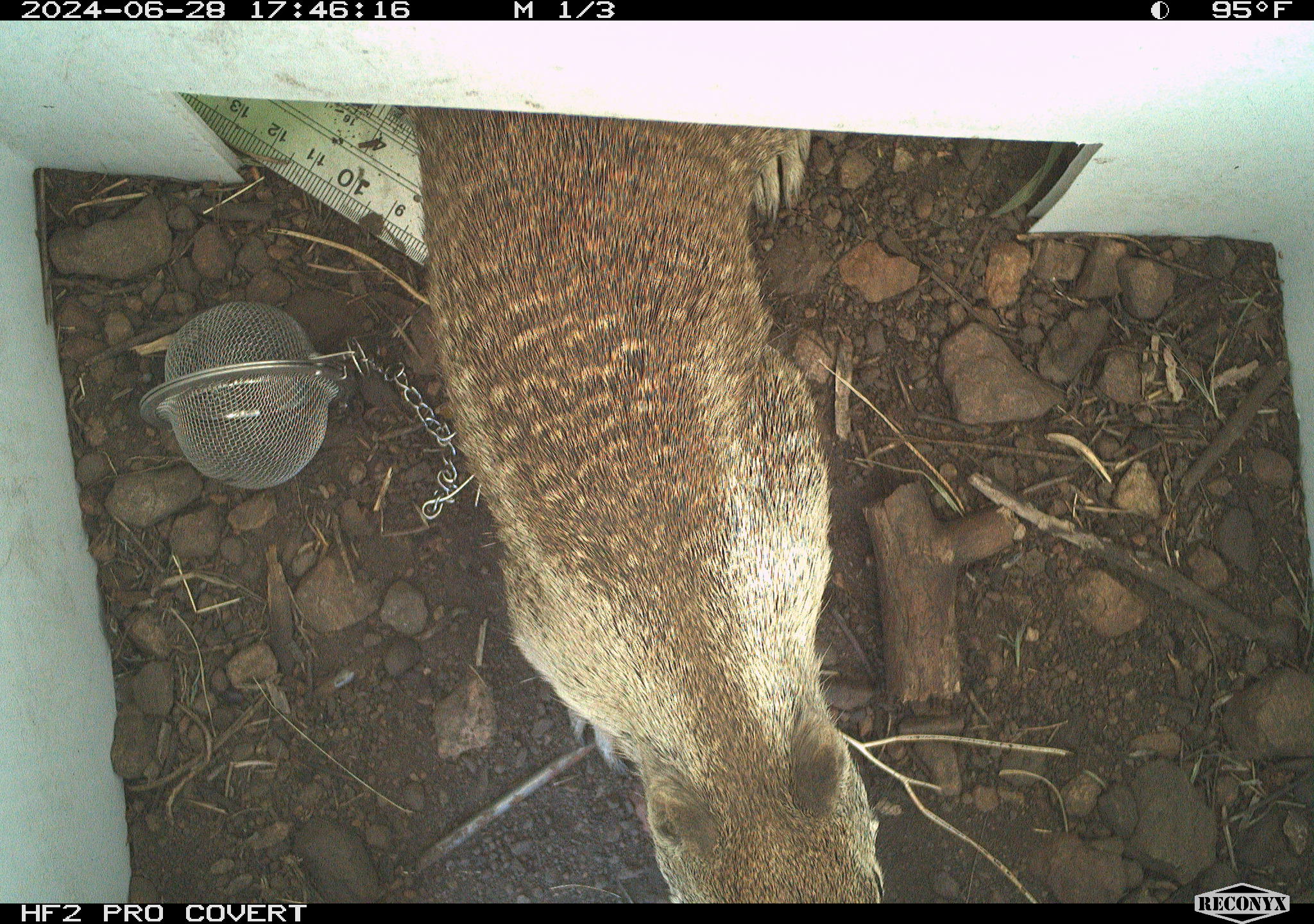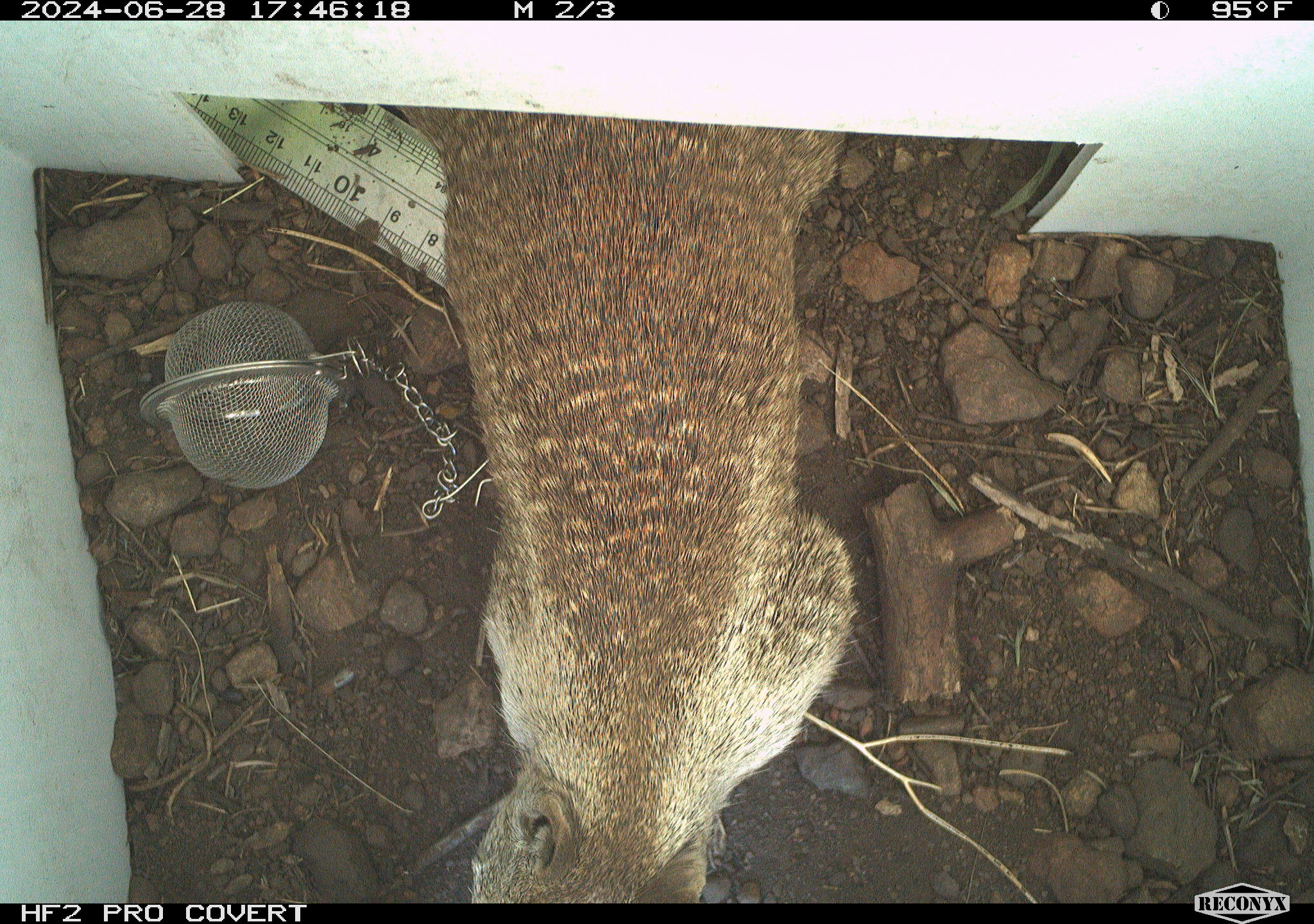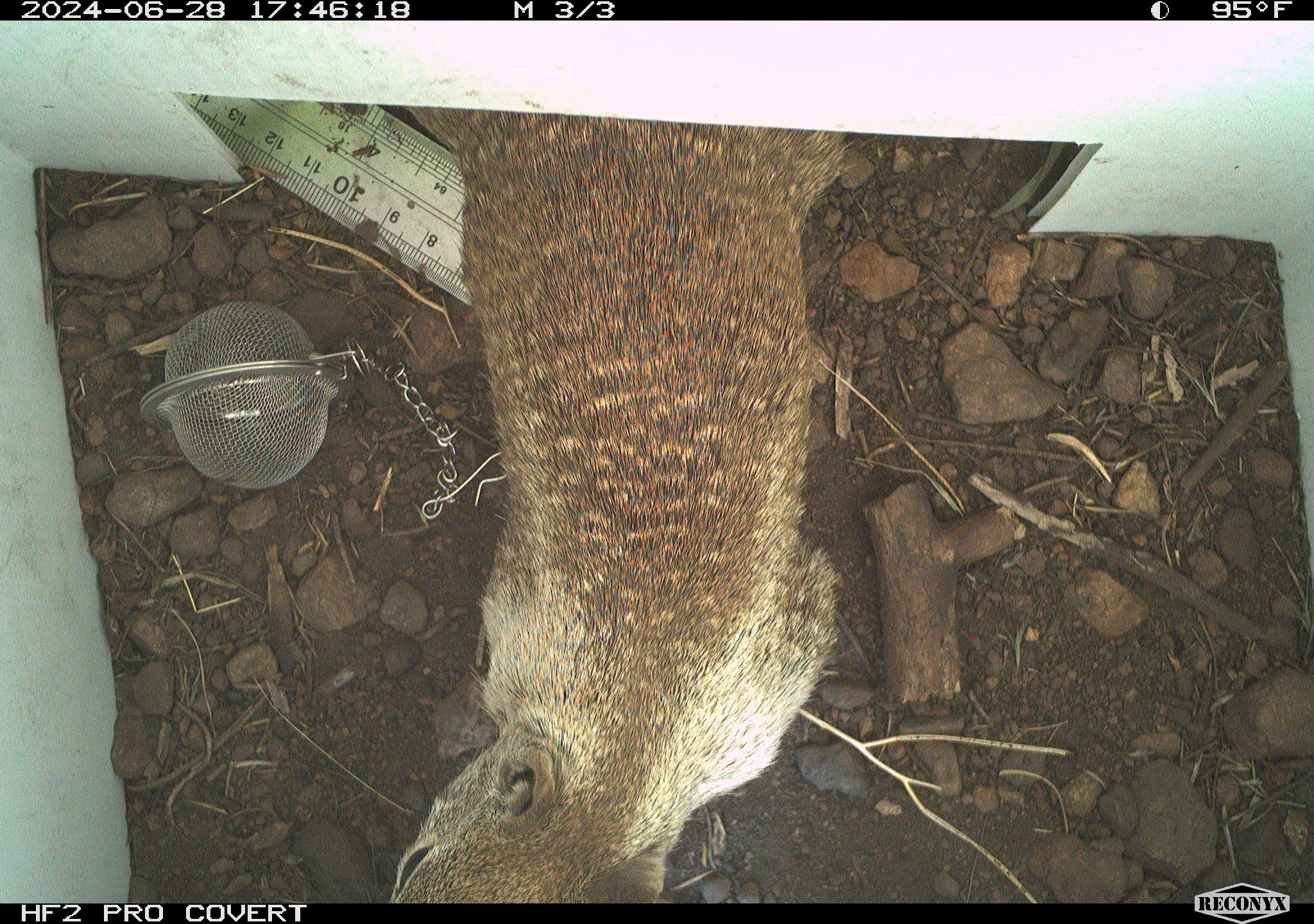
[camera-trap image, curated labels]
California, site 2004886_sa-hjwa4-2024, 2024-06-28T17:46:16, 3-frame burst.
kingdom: Animalia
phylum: Chordata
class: Mammalia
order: Rodentia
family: Sciuridae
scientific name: Sciuridae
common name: squirrels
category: sciuridae family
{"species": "sciuridae family (squirrels) (Sciuridae)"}